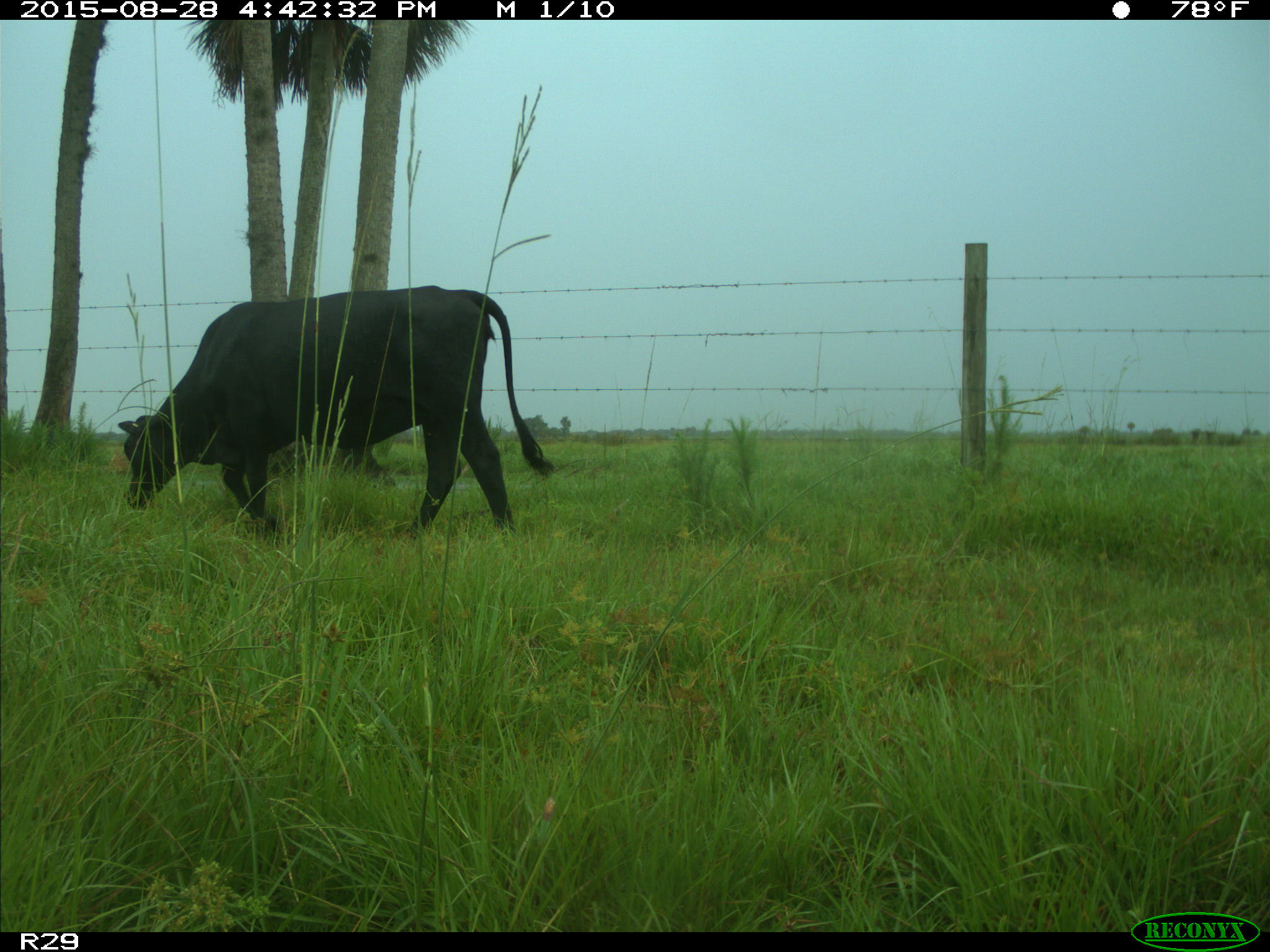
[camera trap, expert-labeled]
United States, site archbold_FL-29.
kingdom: Animalia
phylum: Chordata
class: Mammalia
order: Artiodactyla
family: Bovidae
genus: Bos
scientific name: Bos taurus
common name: domestic cow